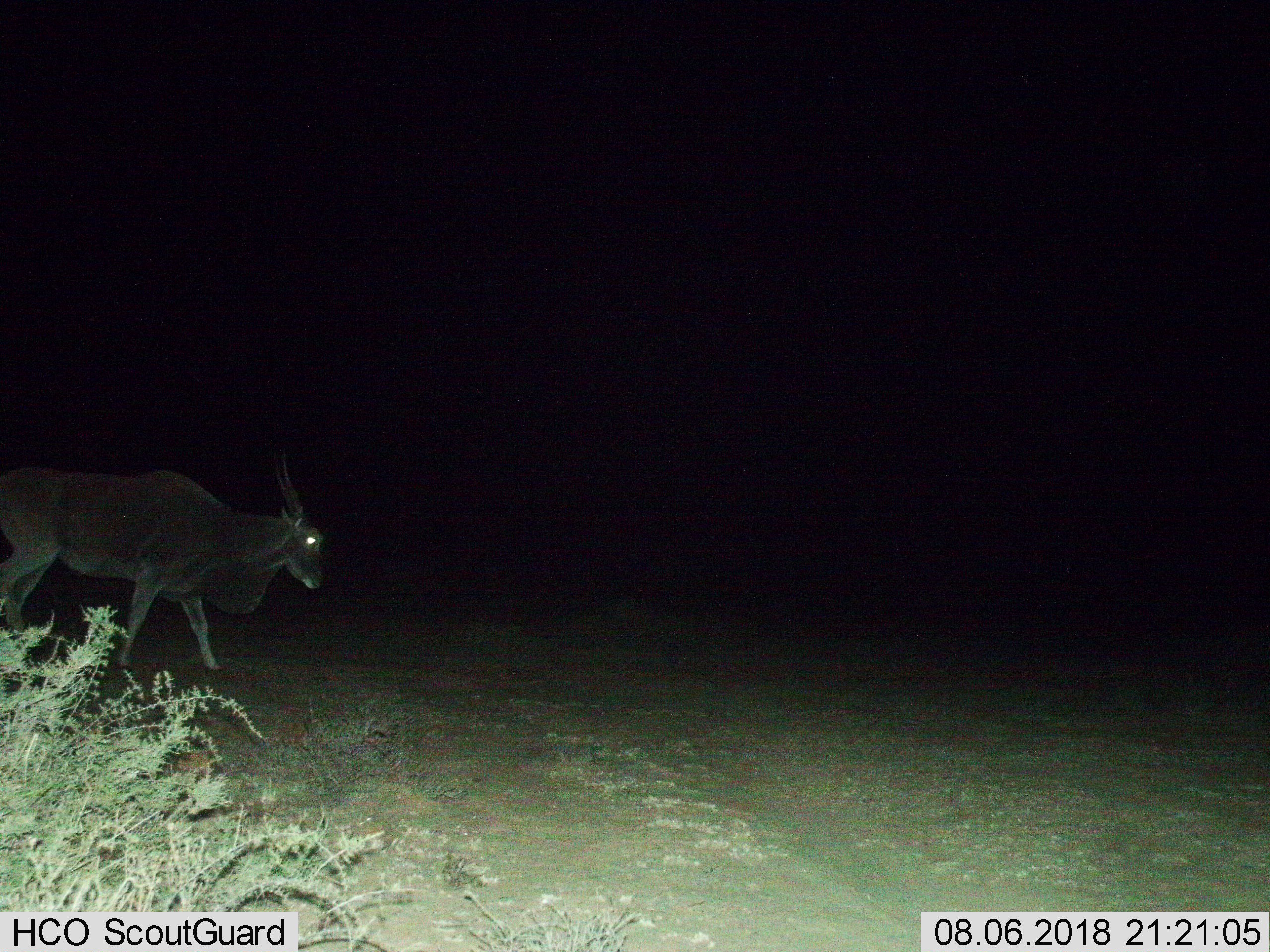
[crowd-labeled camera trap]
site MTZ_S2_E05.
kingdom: Animalia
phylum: Chordata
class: Mammalia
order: Artiodactyla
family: Bovidae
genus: Tragelaphus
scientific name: Tragelaphus oryx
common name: eland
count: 1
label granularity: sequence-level